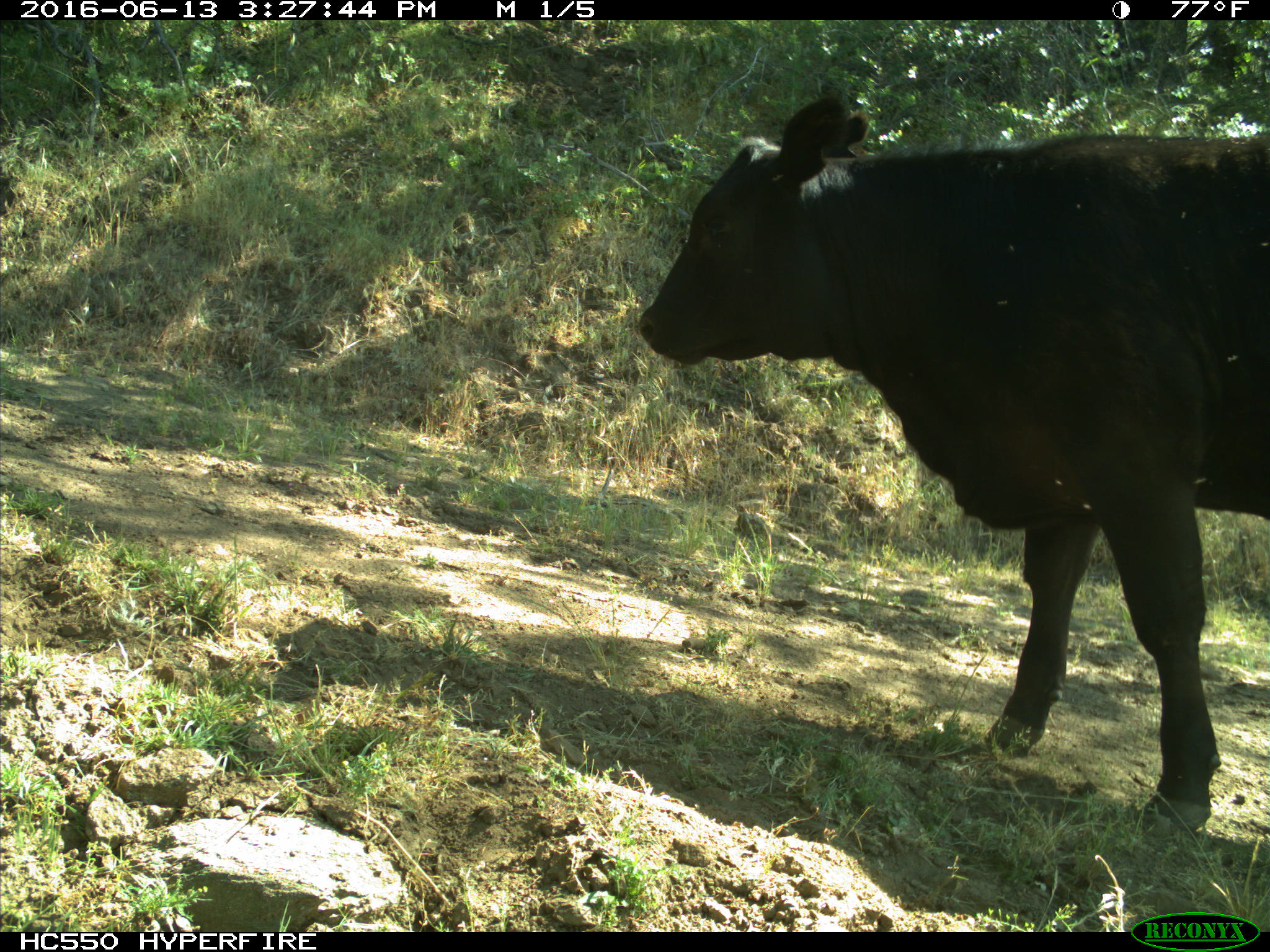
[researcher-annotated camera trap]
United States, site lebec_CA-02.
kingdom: Animalia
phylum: Chordata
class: Mammalia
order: Artiodactyla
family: Bovidae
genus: Bos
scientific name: Bos taurus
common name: domestic cow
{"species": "Bos taurus (domestic cow)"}